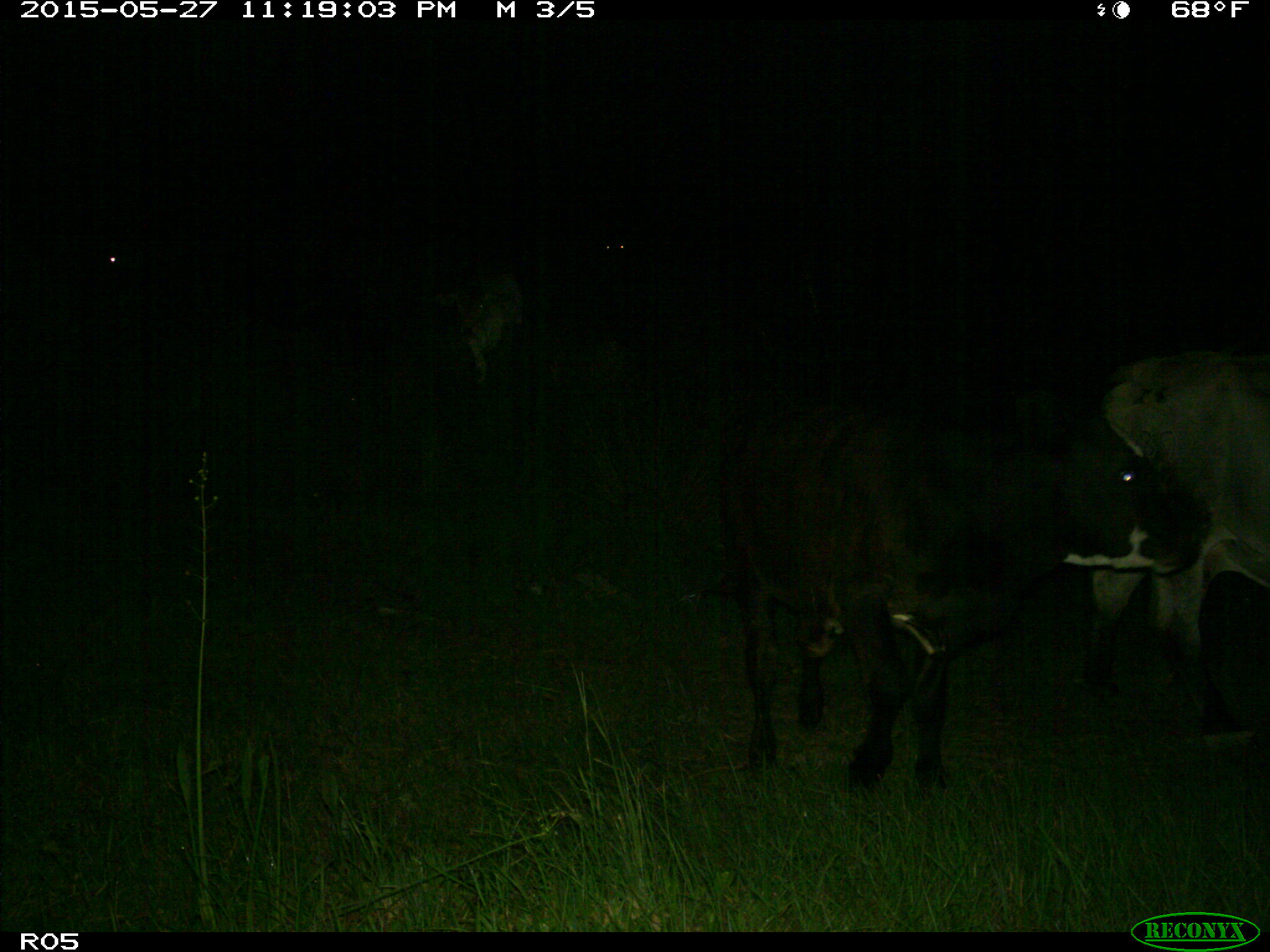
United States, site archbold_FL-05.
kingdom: Animalia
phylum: Chordata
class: Mammalia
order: Artiodactyla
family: Bovidae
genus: Bos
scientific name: Bos taurus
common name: domestic cow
Bos taurus (domestic cow).